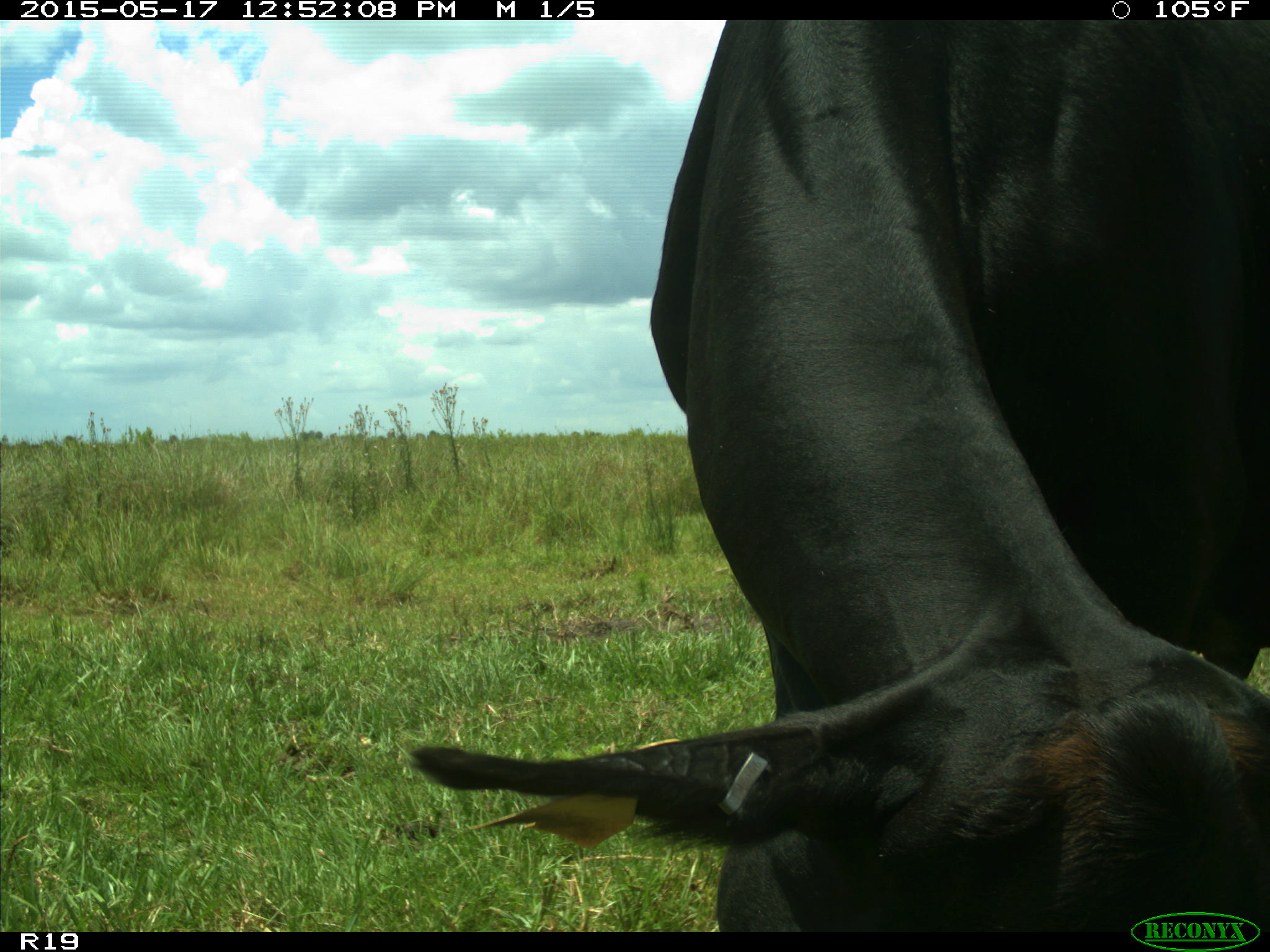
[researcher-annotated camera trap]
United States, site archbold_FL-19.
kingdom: Animalia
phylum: Chordata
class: Mammalia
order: Artiodactyla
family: Bovidae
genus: Bos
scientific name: Bos taurus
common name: domestic cow